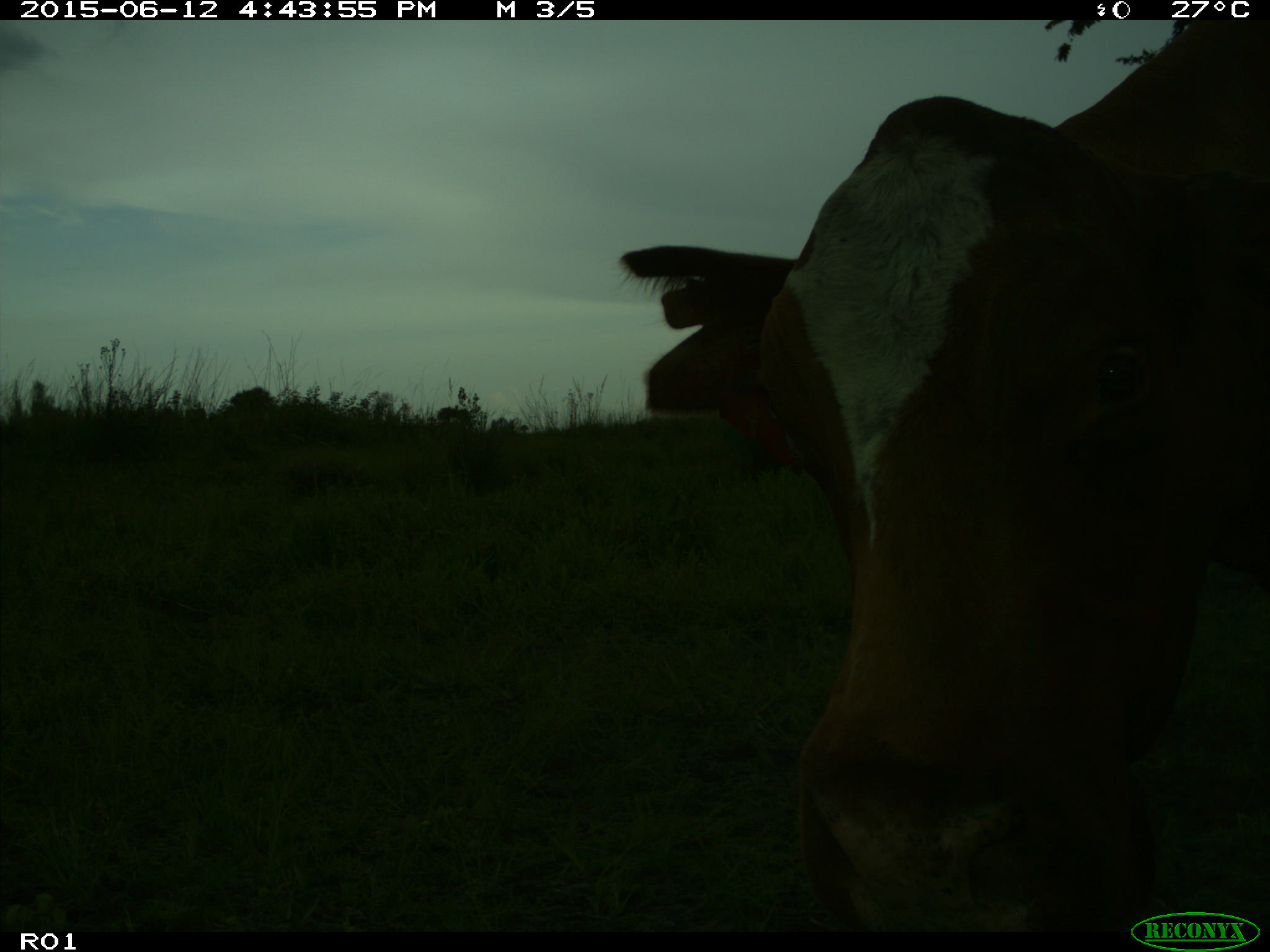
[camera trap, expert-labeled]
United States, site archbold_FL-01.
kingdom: Animalia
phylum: Chordata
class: Mammalia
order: Artiodactyla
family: Bovidae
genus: Bos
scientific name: Bos taurus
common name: domestic cow